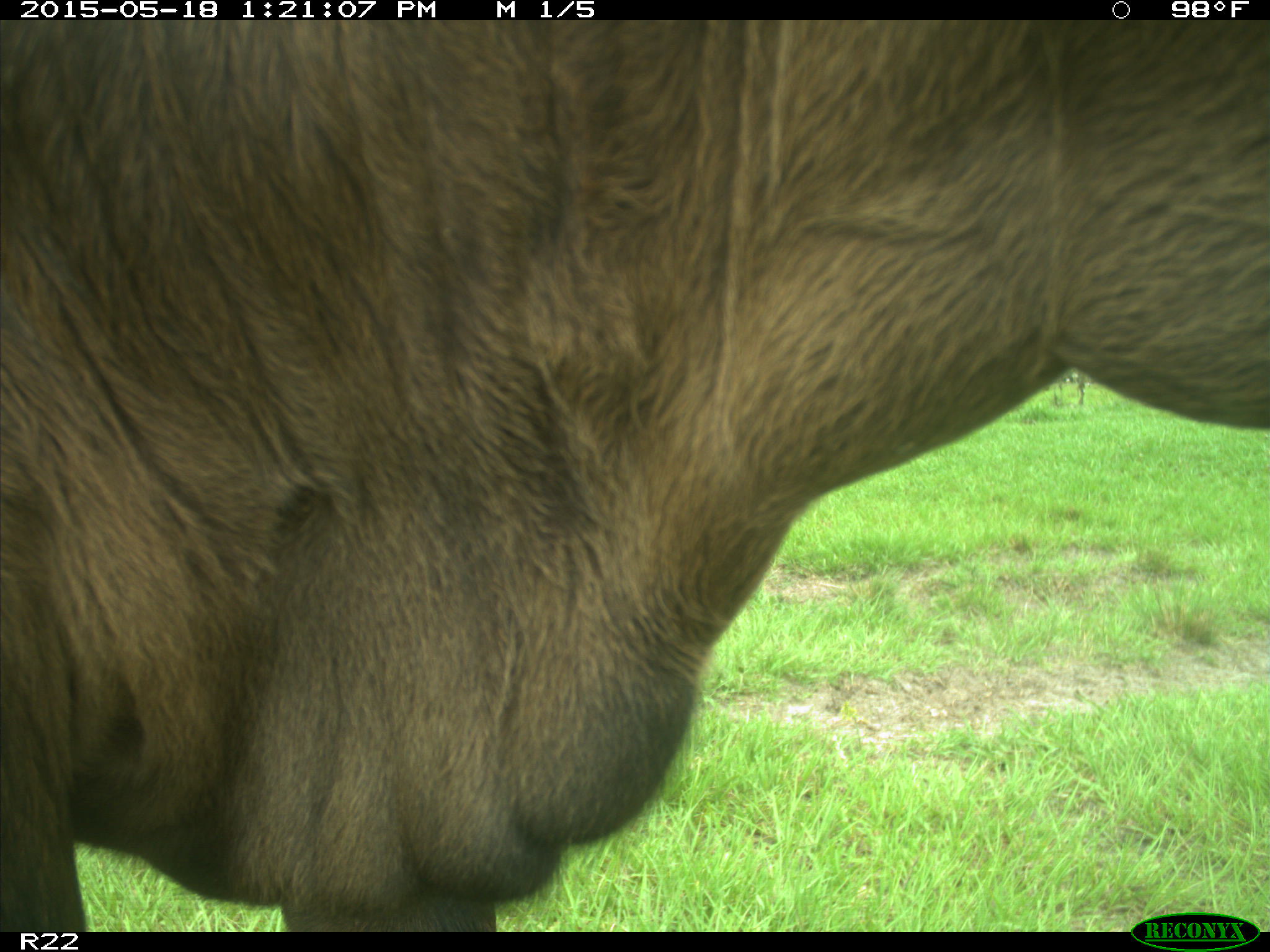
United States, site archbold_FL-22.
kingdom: Animalia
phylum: Chordata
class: Mammalia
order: Artiodactyla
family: Bovidae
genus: Bos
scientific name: Bos taurus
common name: domestic cow